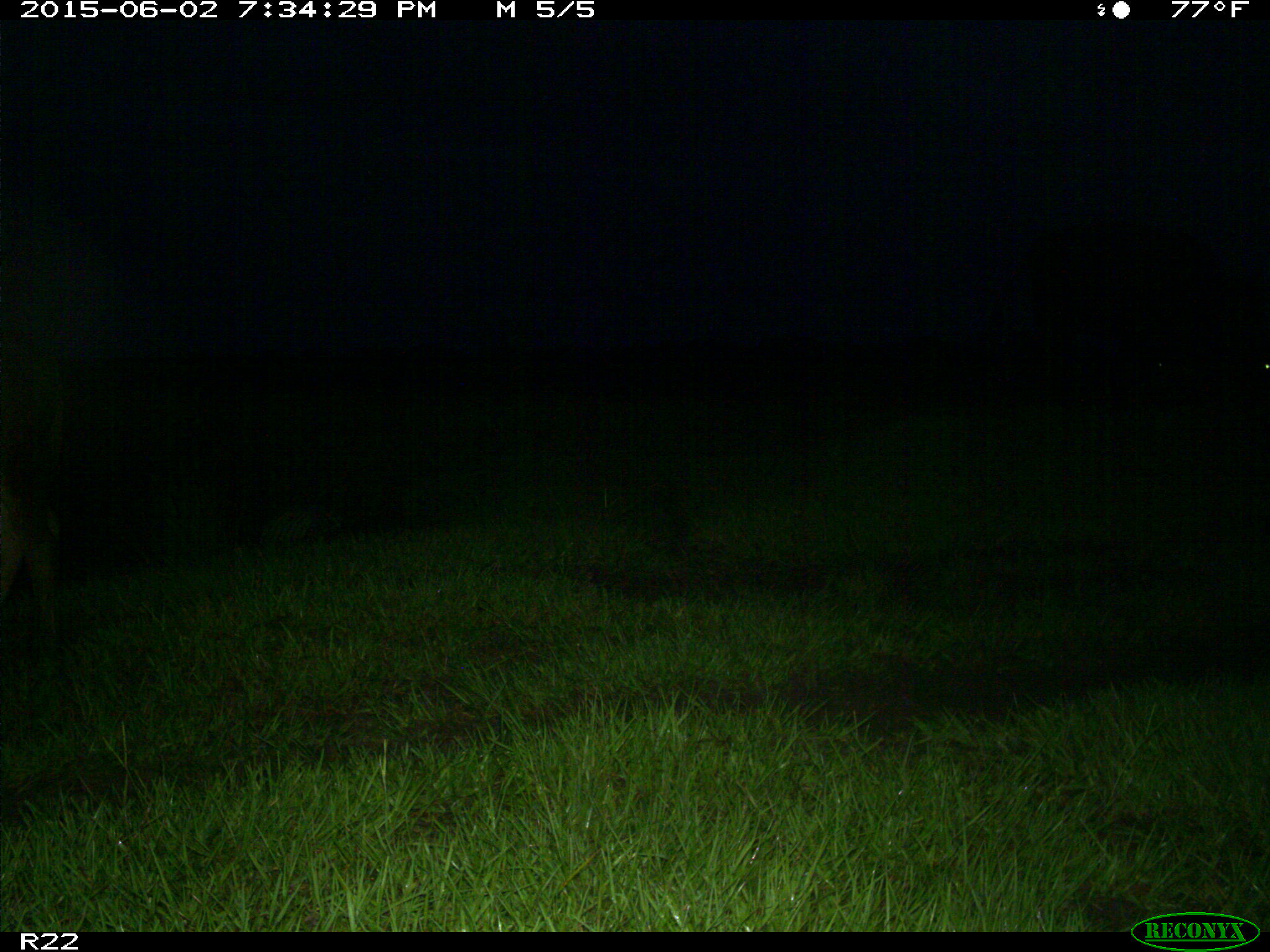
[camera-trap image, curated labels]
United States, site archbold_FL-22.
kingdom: Animalia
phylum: Chordata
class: Mammalia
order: Artiodactyla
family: Bovidae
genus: Bos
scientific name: Bos taurus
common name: domestic cow